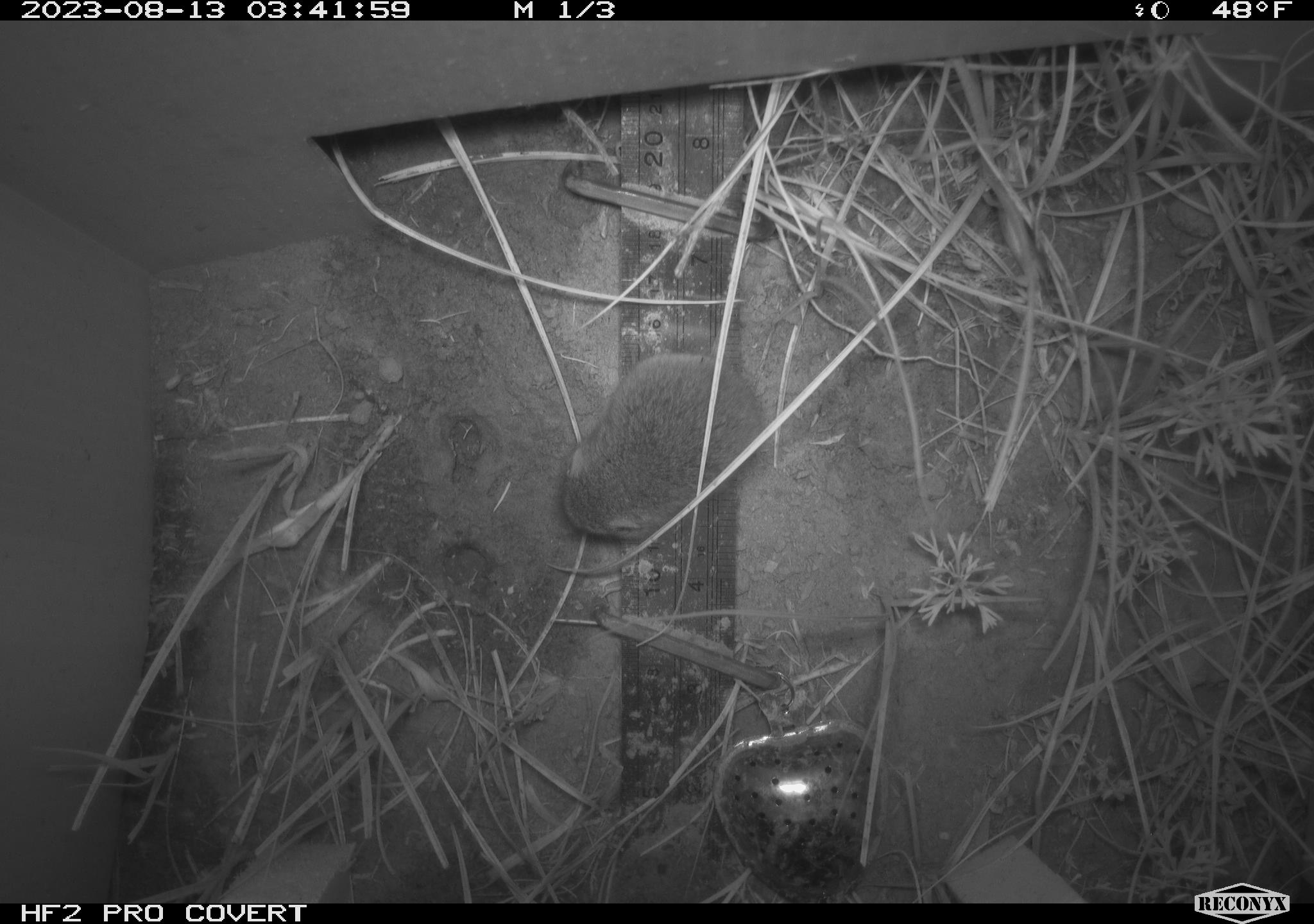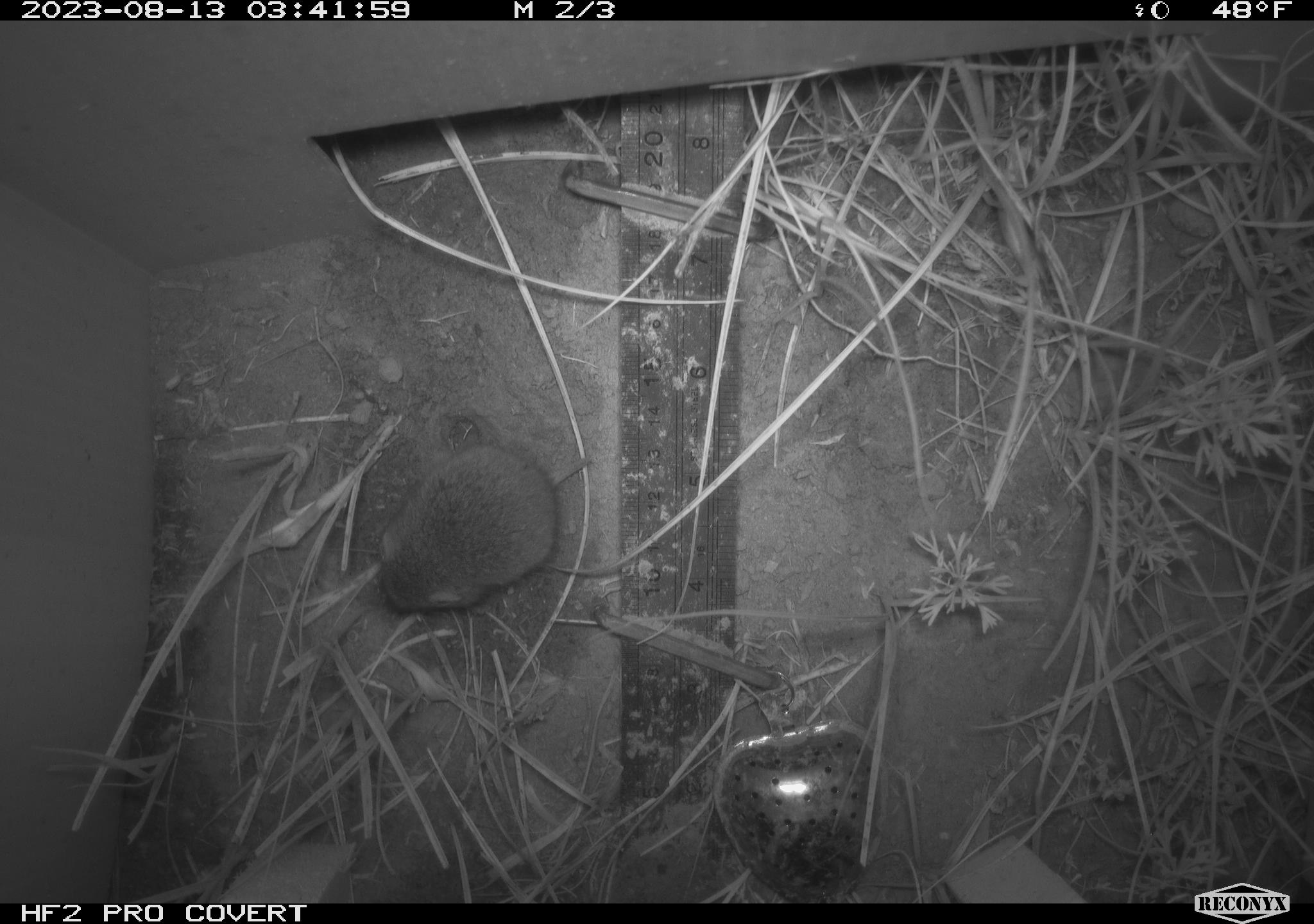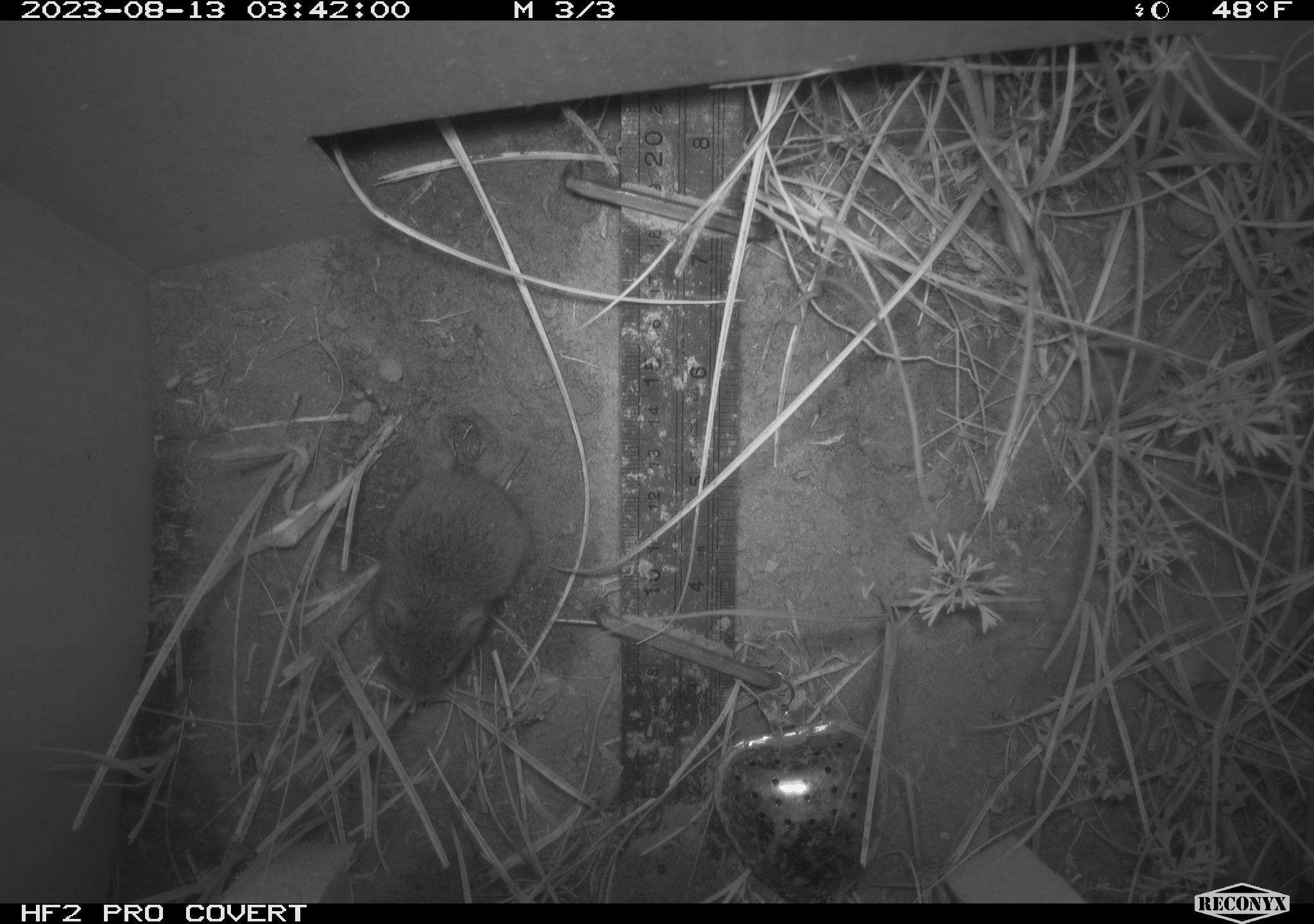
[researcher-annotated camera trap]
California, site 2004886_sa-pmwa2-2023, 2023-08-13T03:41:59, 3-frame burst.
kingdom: Animalia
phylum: Chordata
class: Mammalia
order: Rodentia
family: Cricetidae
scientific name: Cricetidae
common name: hamsters, voles, lemmings, and allies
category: cricetidae family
Cricetidae family (hamsters, voles, lemmings, and allies) (Cricetidae).